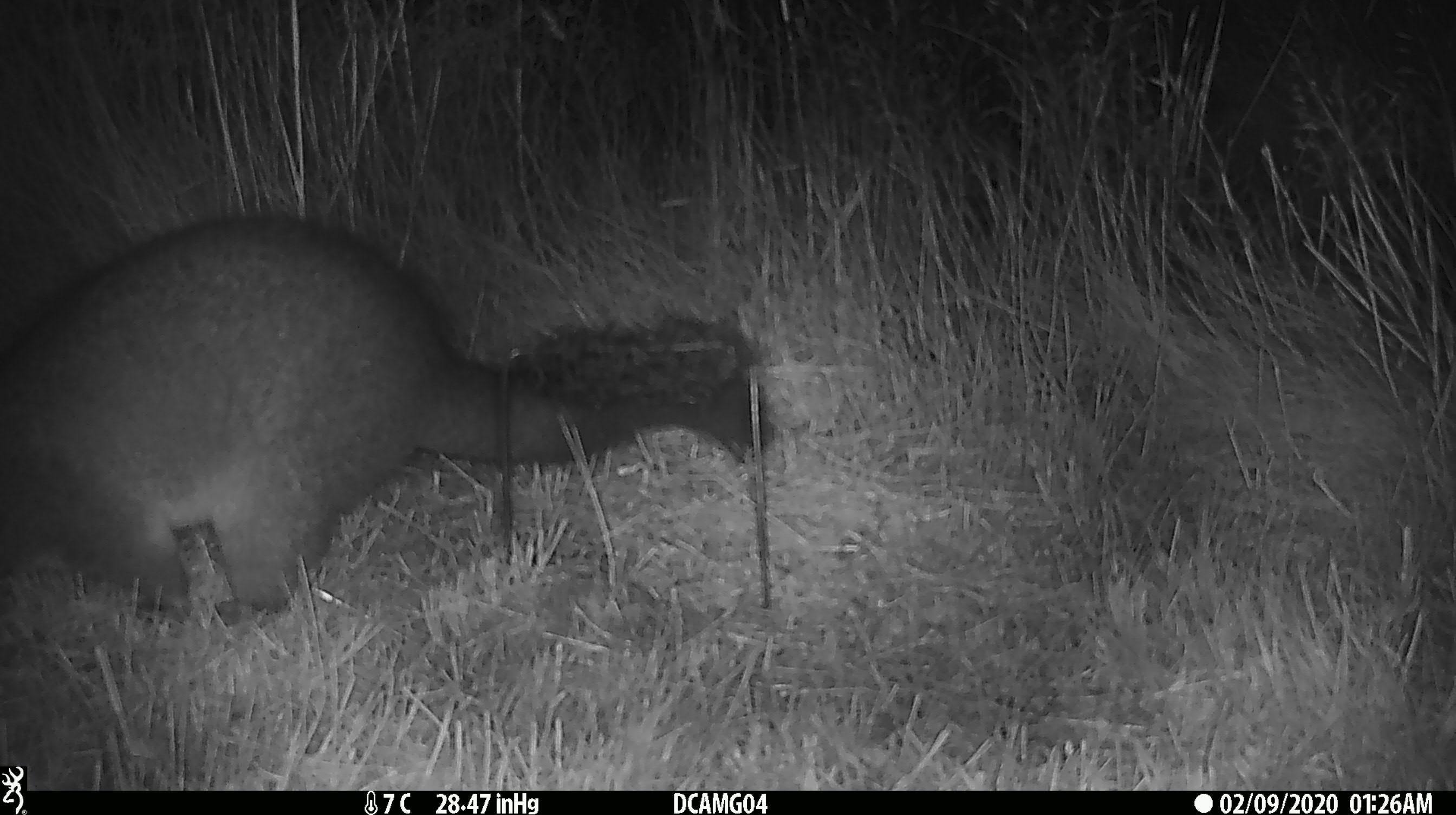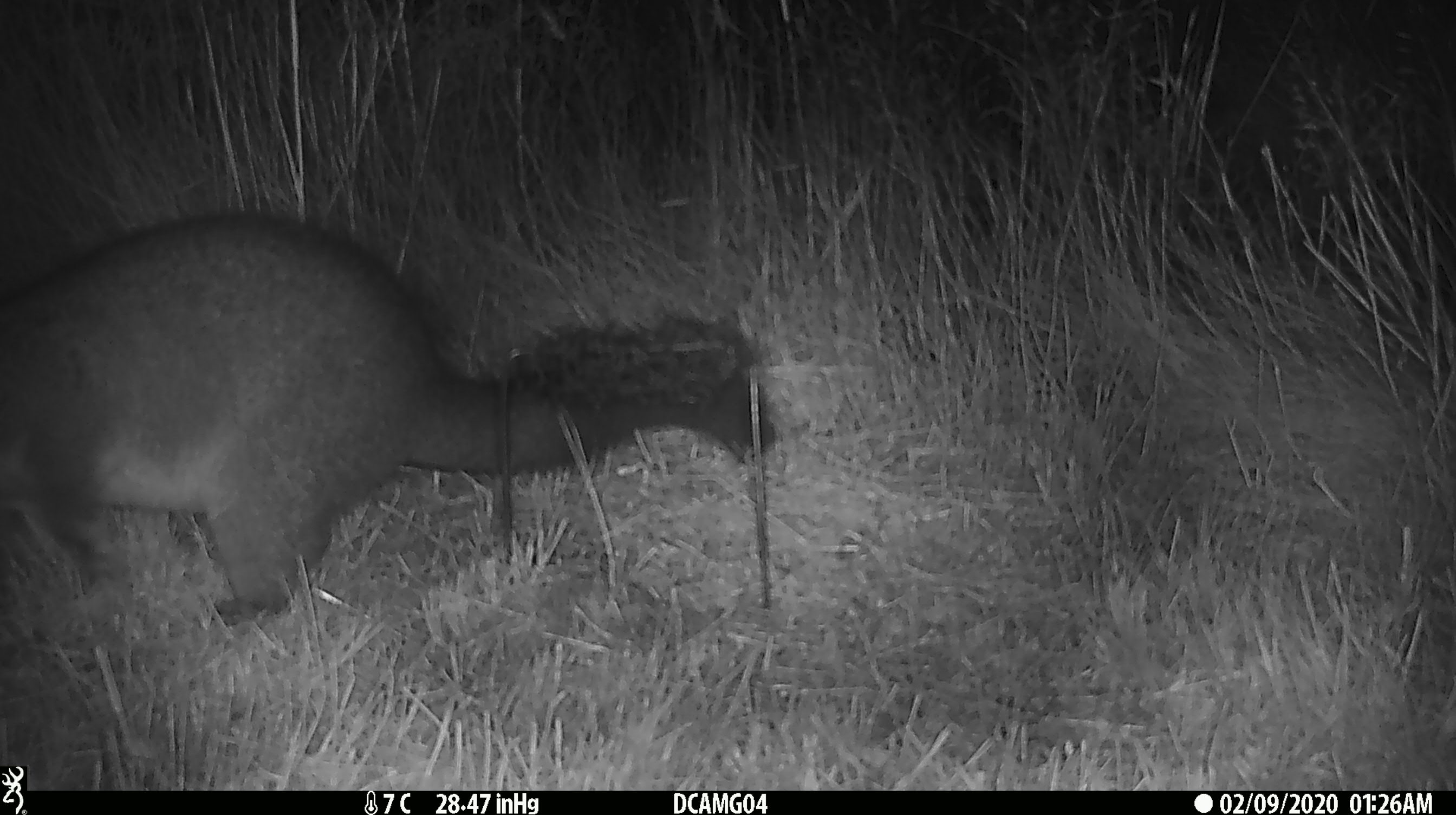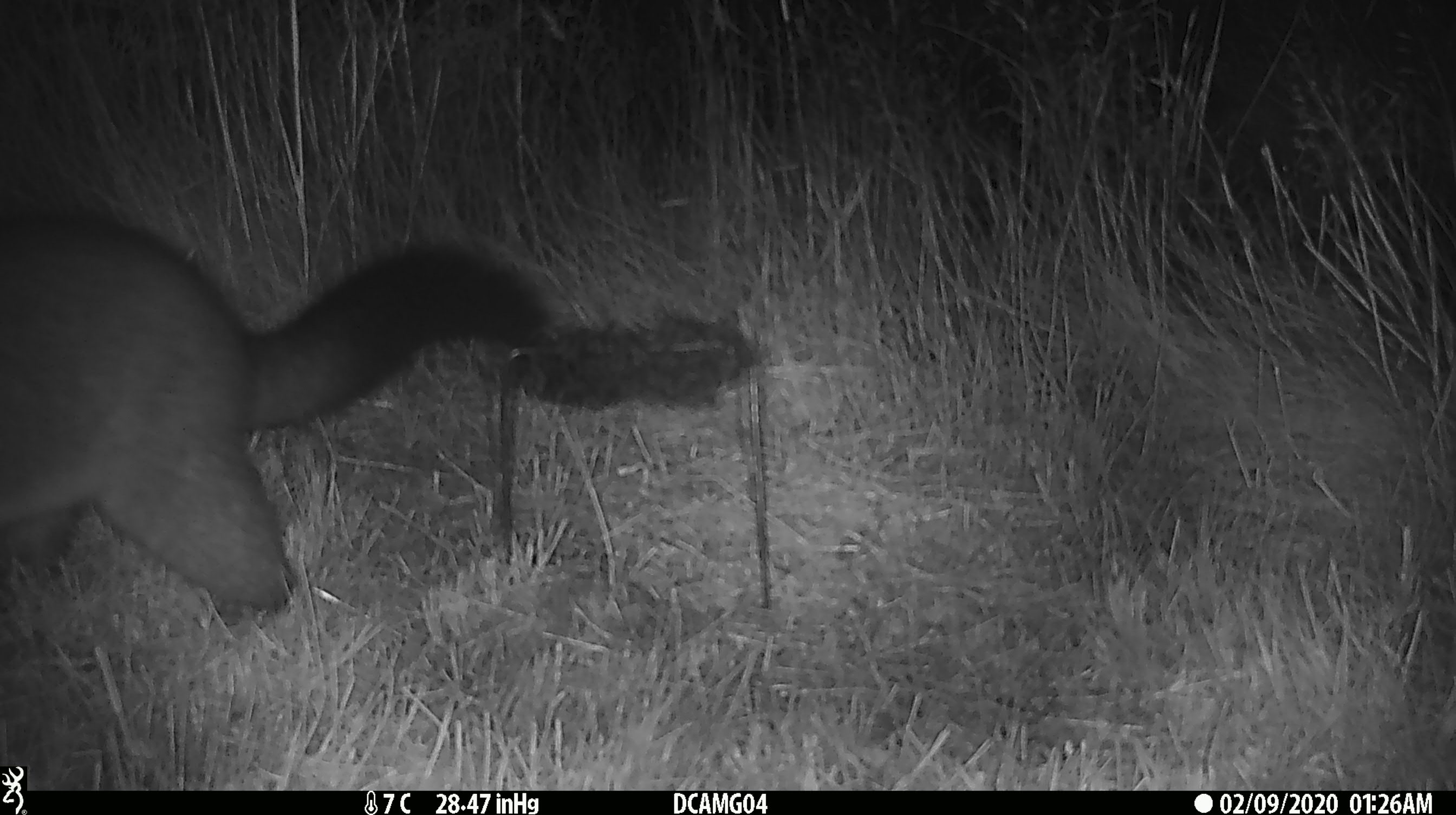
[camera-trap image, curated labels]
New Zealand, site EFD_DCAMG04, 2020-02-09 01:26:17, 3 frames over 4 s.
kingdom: Animalia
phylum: Chordata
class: Mammalia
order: Diprotodontia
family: Phalangeridae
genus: Trichosurus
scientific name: Trichosurus vulpecula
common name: common brushtail possum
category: possum